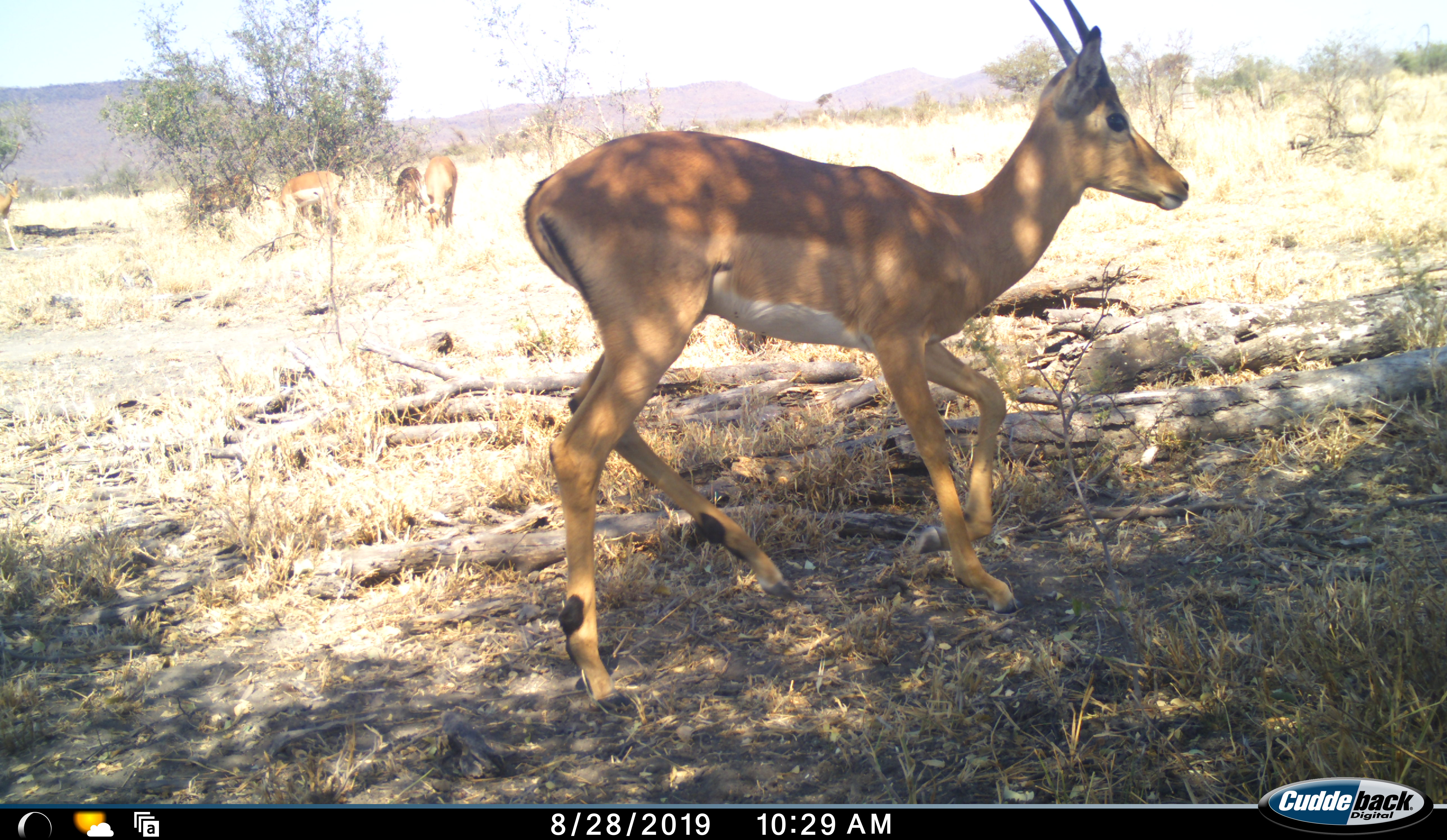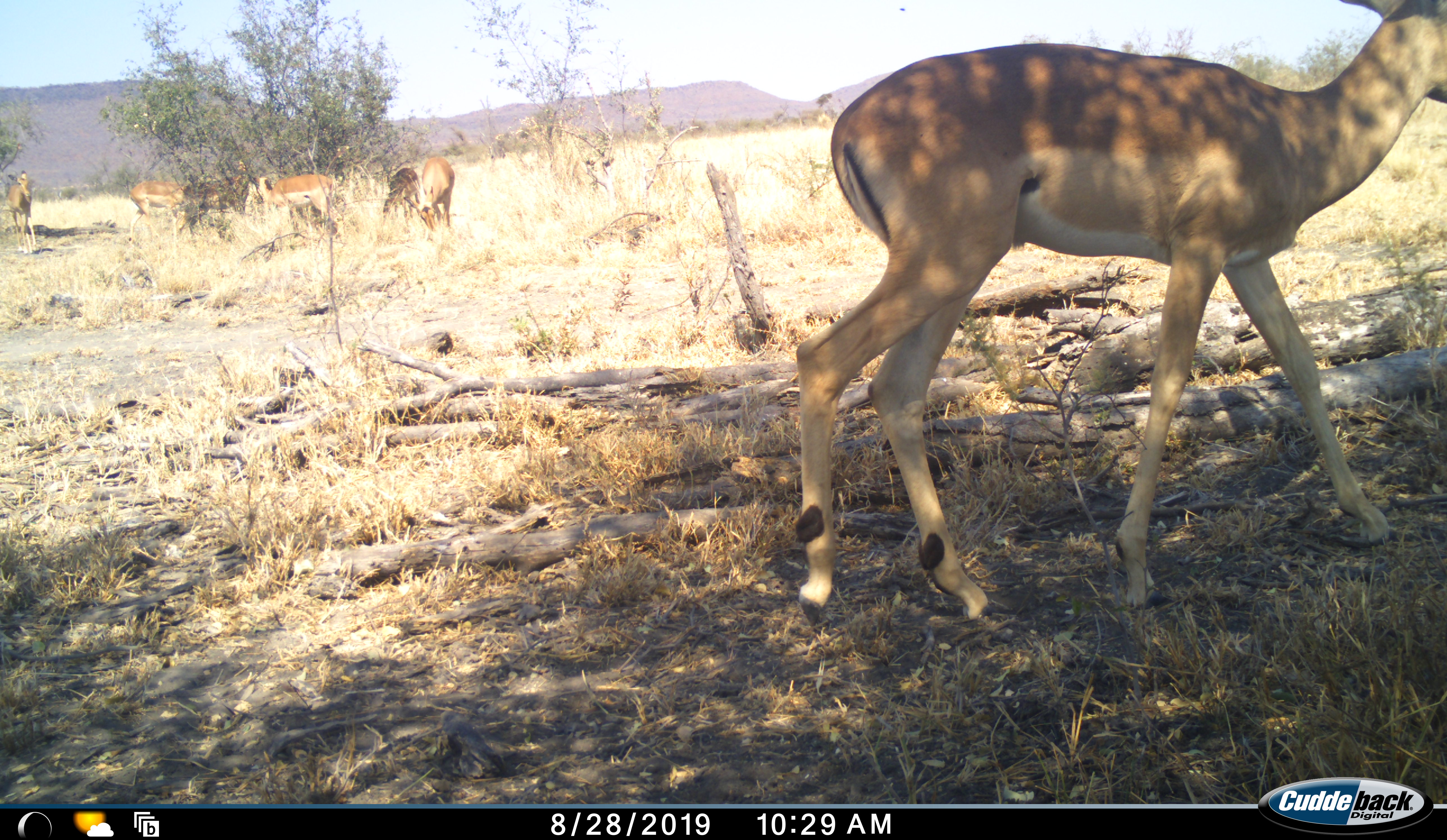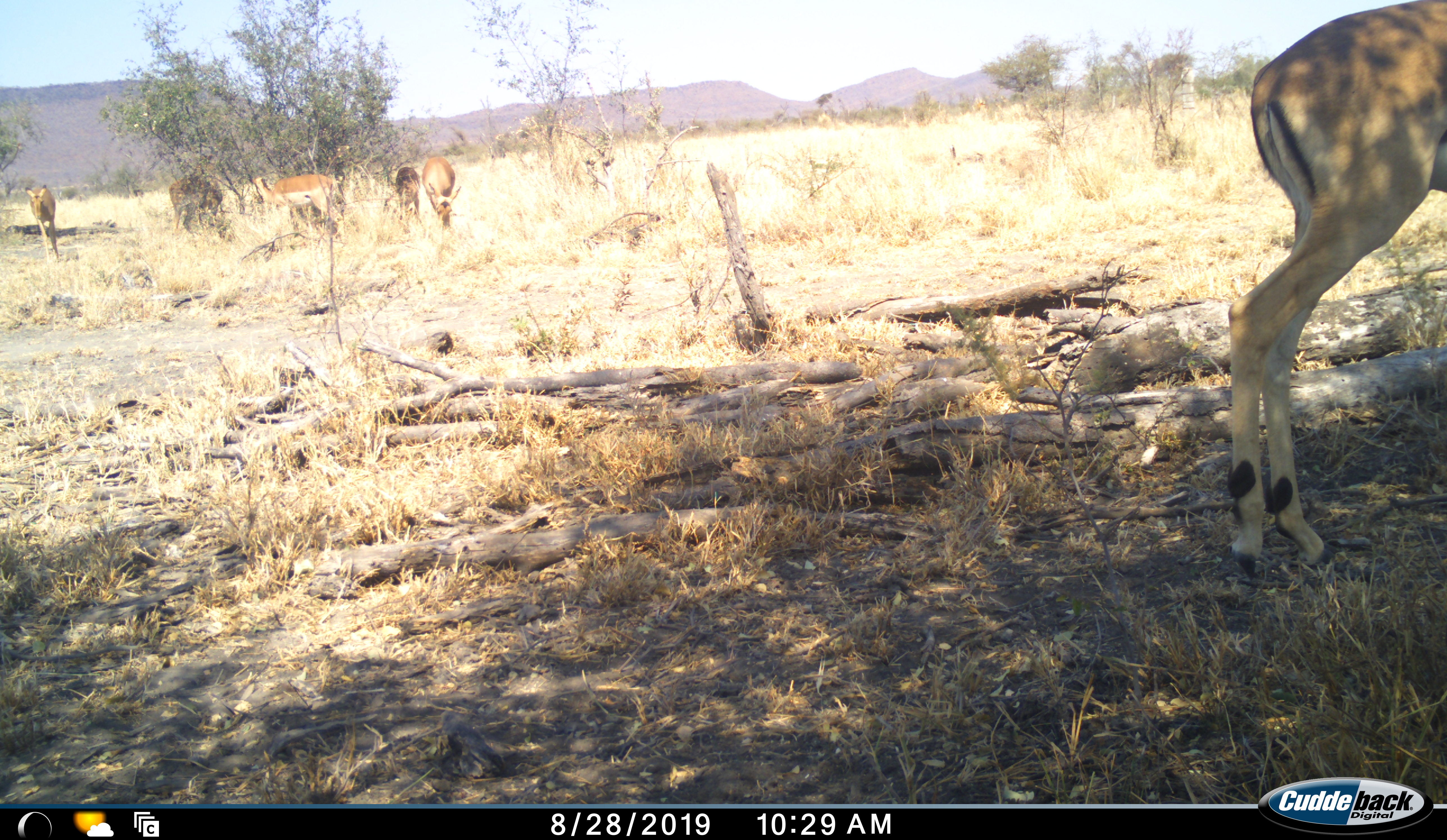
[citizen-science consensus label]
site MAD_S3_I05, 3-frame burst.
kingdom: Animalia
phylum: Chordata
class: Mammalia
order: Artiodactyla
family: Bovidae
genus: Aepyceros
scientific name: Aepyceros melampus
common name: impala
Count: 6.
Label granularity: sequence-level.